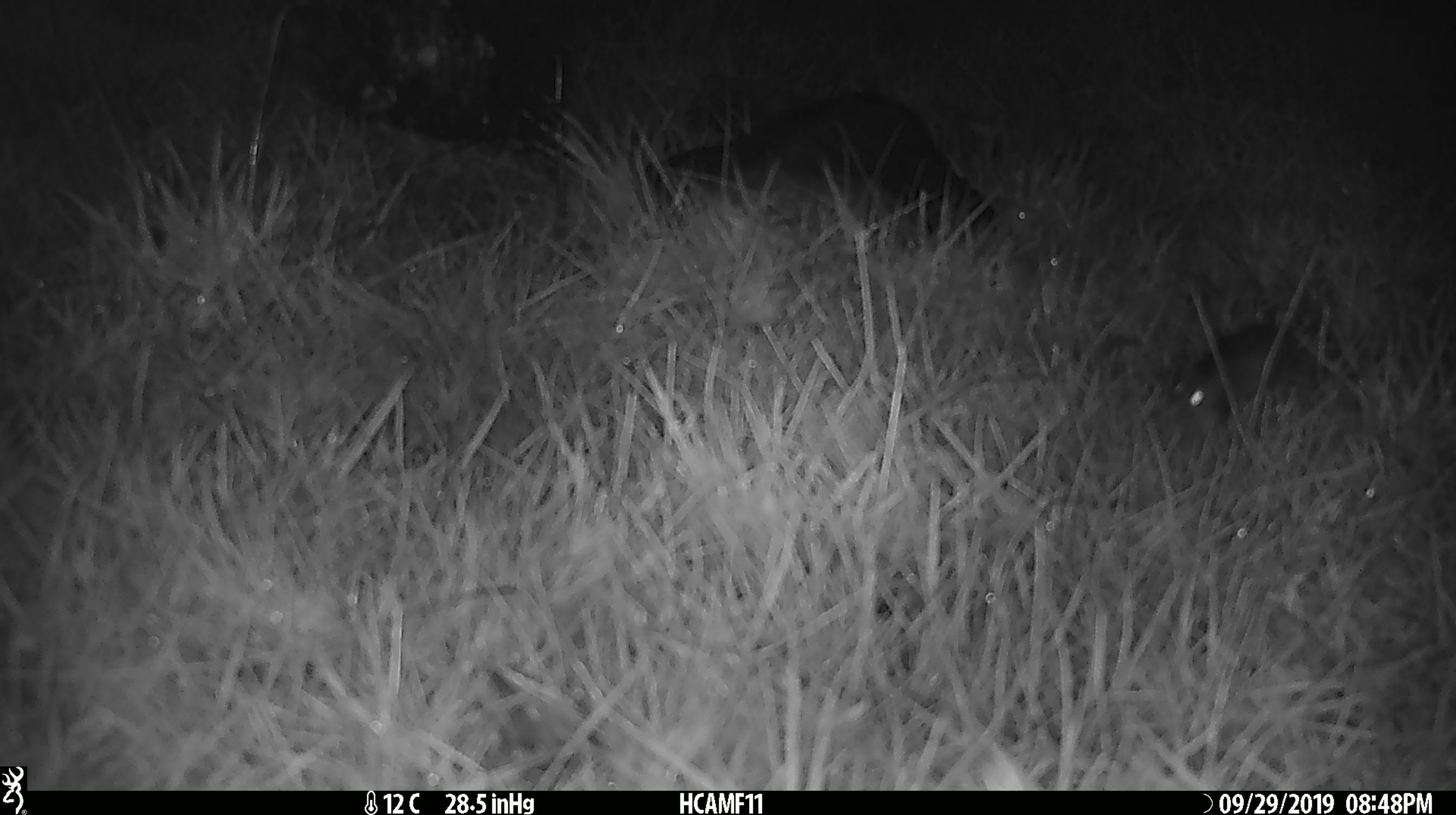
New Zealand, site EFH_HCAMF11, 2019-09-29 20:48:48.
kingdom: Animalia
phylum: Chordata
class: Mammalia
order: Rodentia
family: Muridae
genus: Mus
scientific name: Mus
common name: mouse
Mouse (Mus).